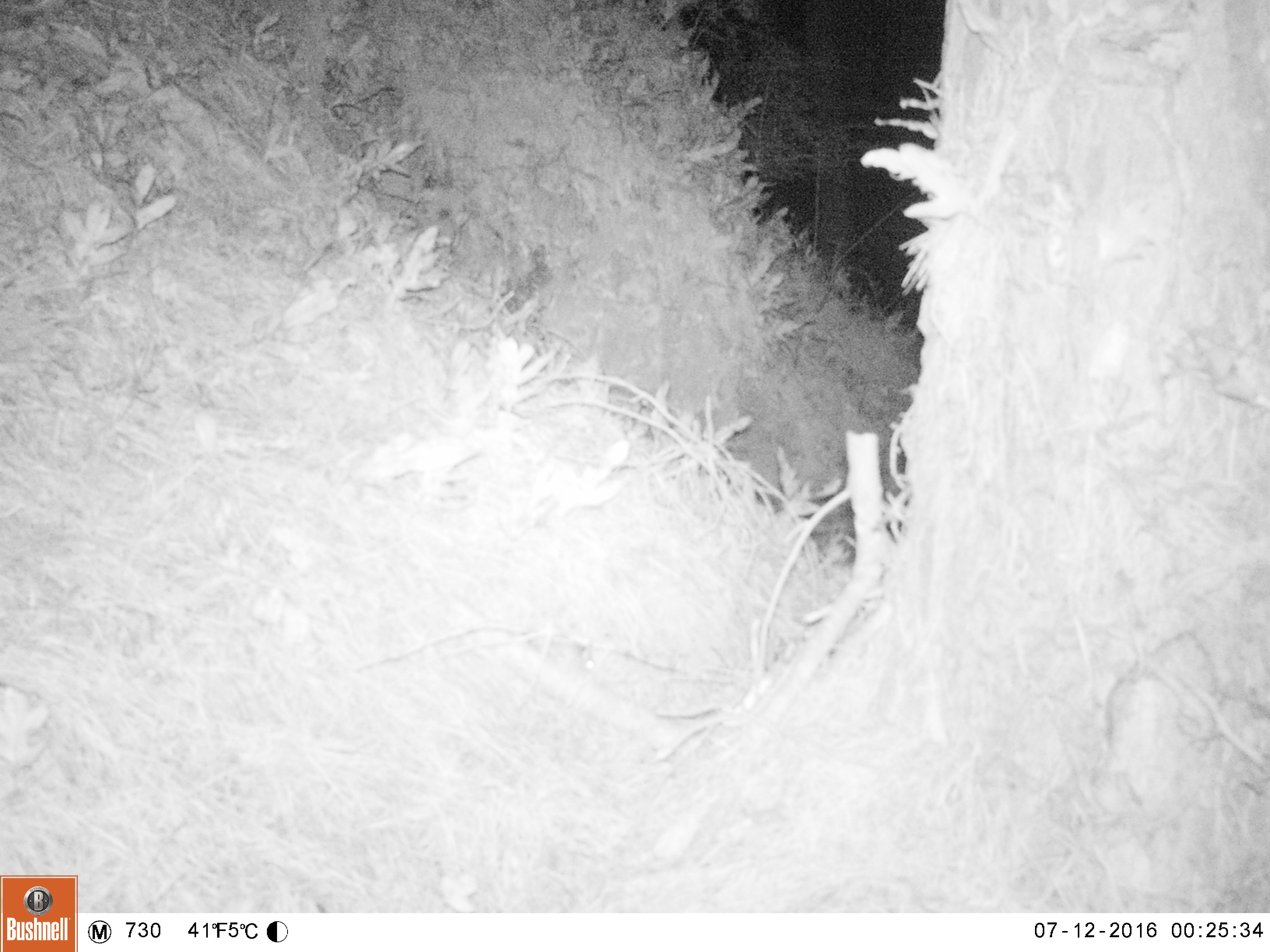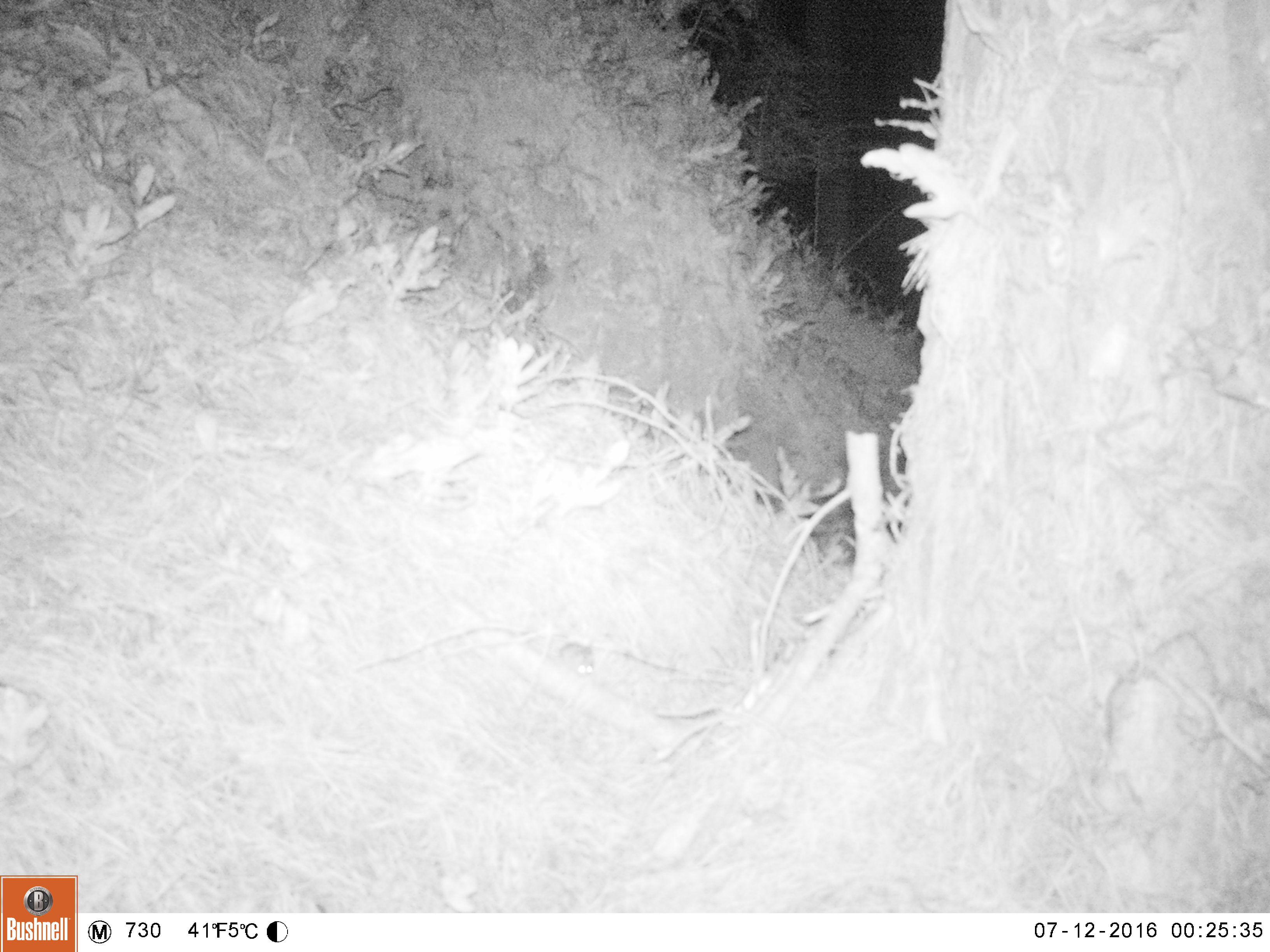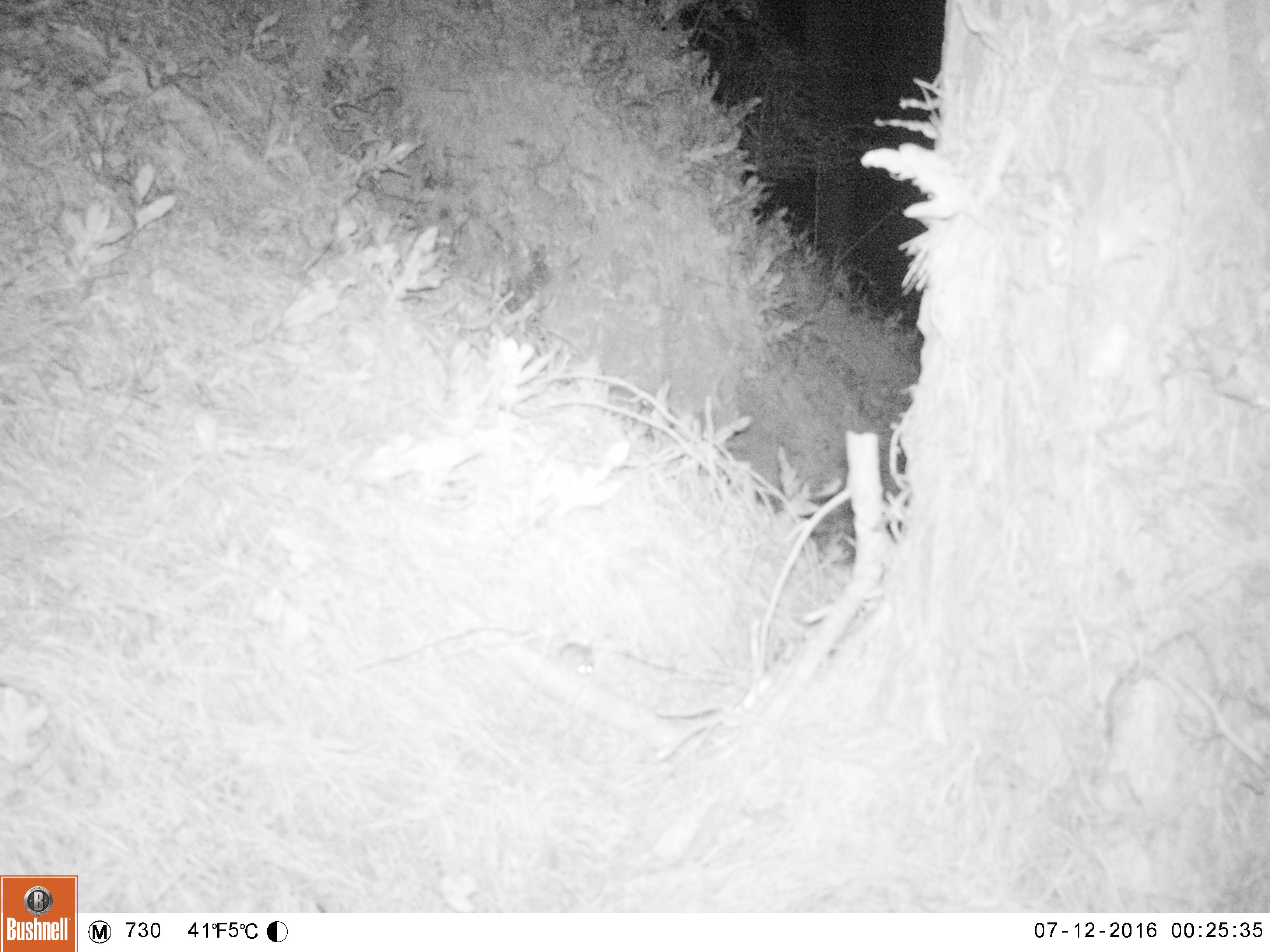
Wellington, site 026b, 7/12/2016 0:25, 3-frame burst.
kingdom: Animalia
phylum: Chordata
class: Mammalia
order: Rodentia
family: Muridae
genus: Mus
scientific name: Mus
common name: mouse